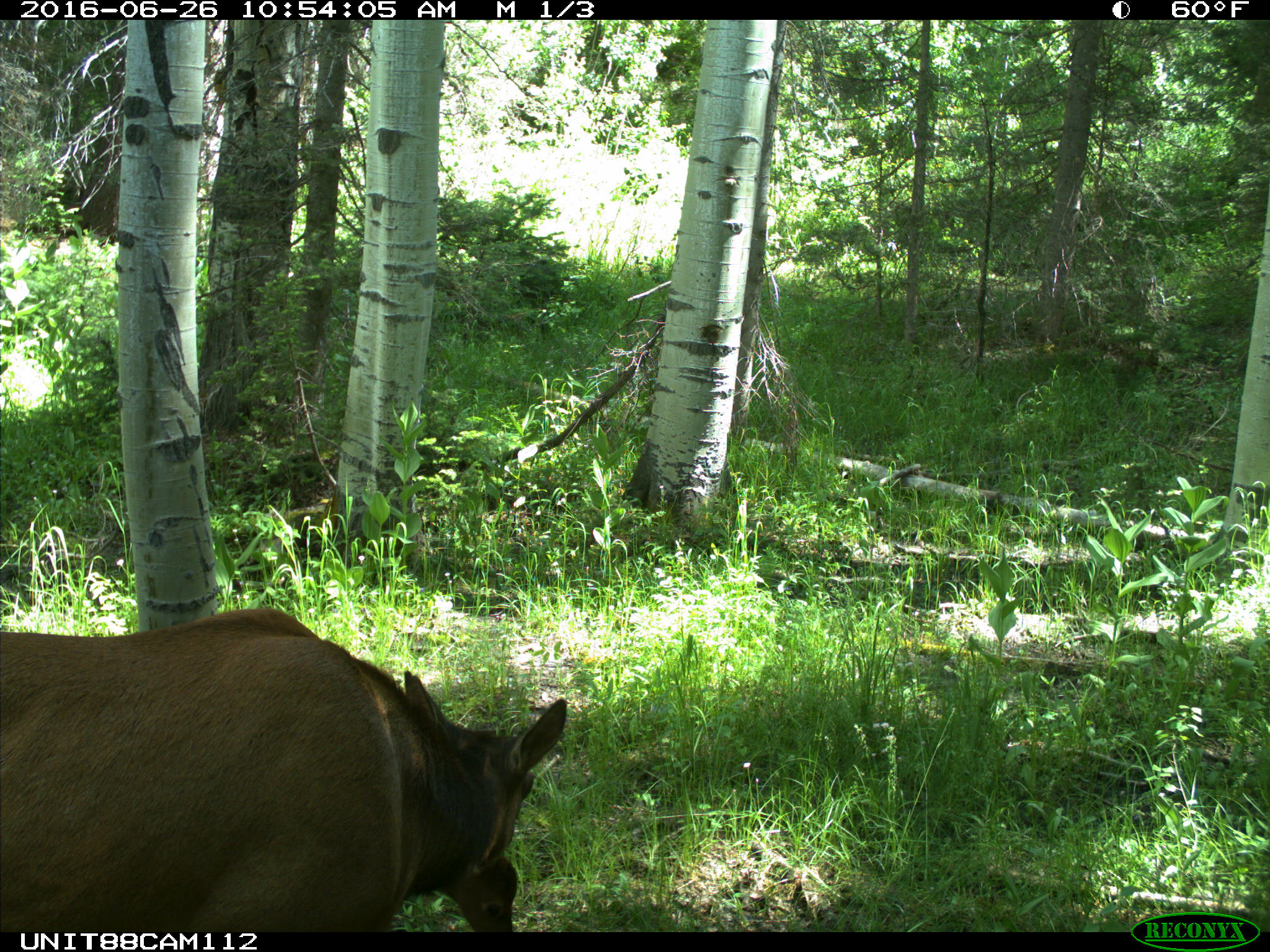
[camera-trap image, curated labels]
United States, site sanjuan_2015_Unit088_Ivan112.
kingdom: Animalia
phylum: Chordata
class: Mammalia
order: Artiodactyla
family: Cervidae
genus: Cervus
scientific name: Cervus elaphus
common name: red deer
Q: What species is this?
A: Cervus elaphus (red deer).